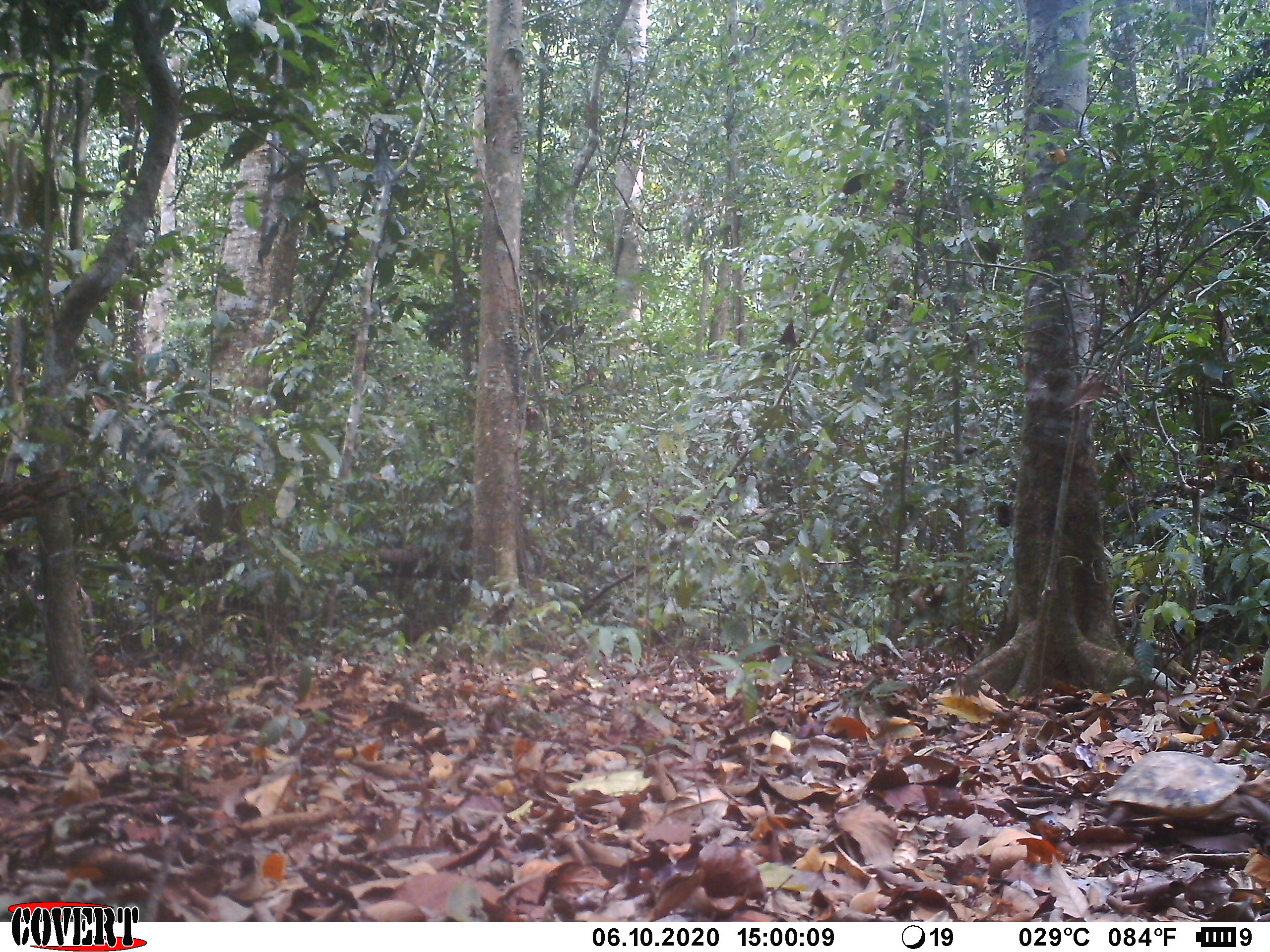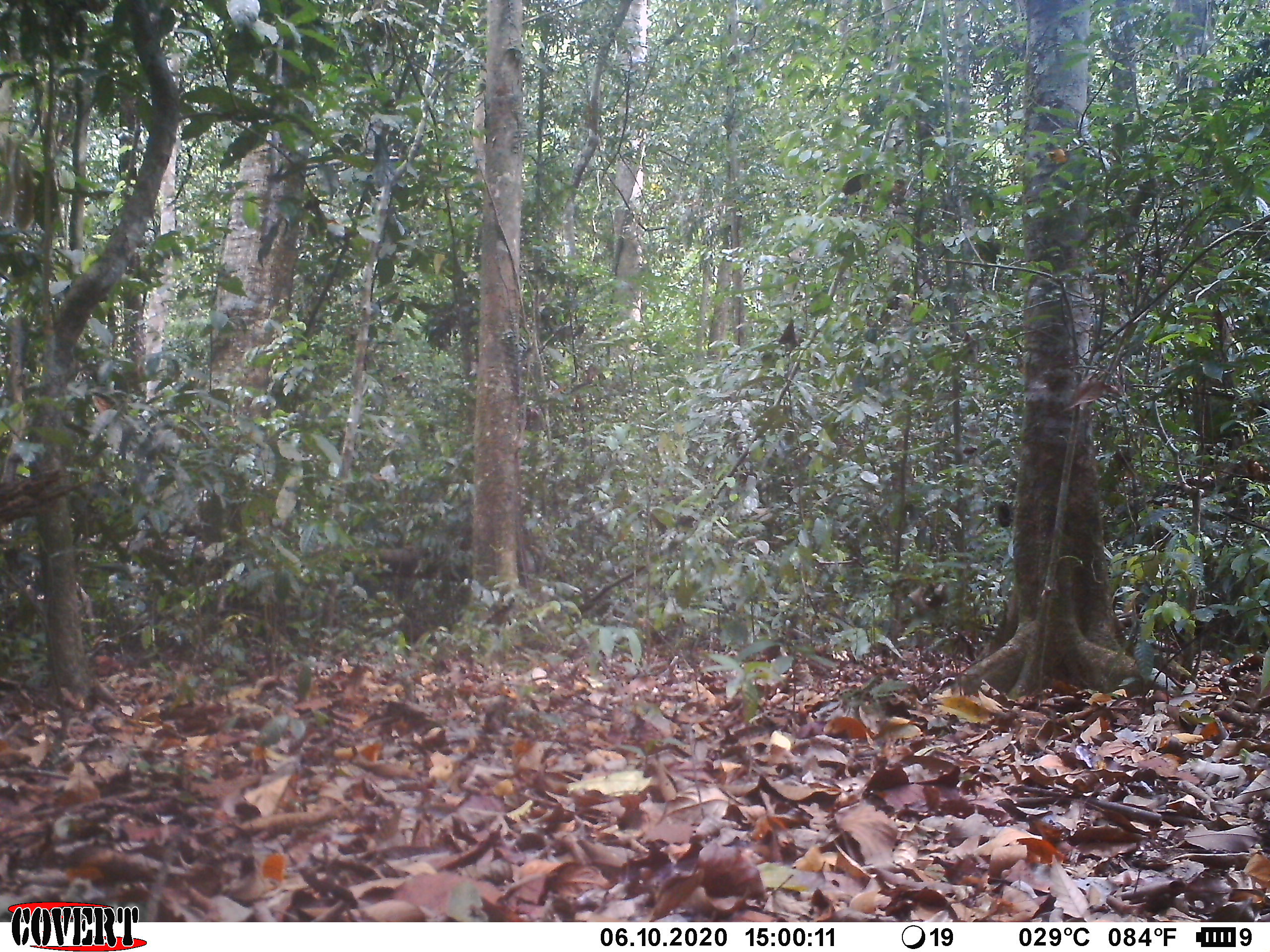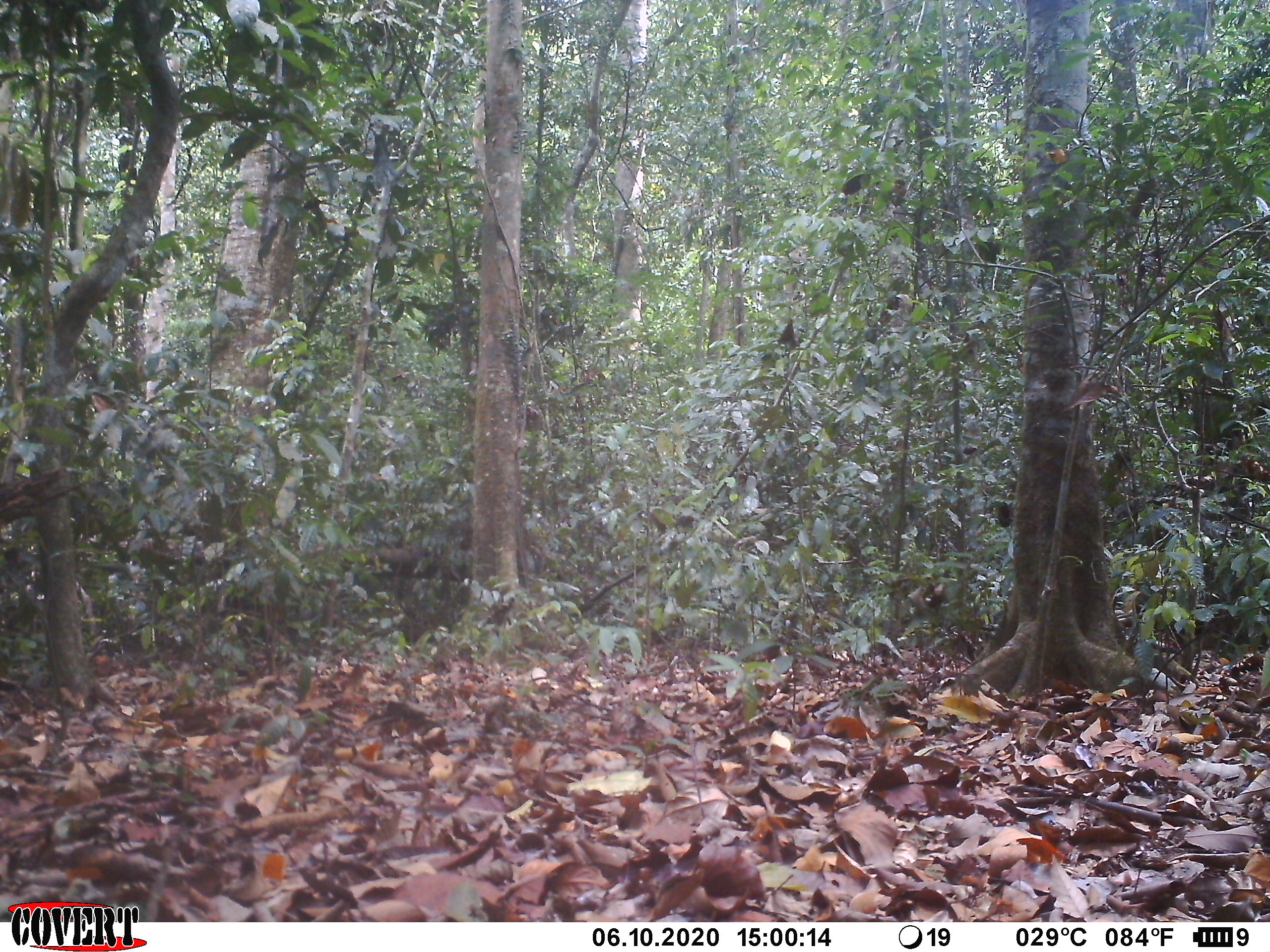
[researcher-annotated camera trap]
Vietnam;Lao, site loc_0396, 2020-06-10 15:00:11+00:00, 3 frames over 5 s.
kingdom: Animalia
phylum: Chordata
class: Reptilia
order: Testudines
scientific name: Testudines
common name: turtles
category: unidentified turtles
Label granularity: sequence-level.